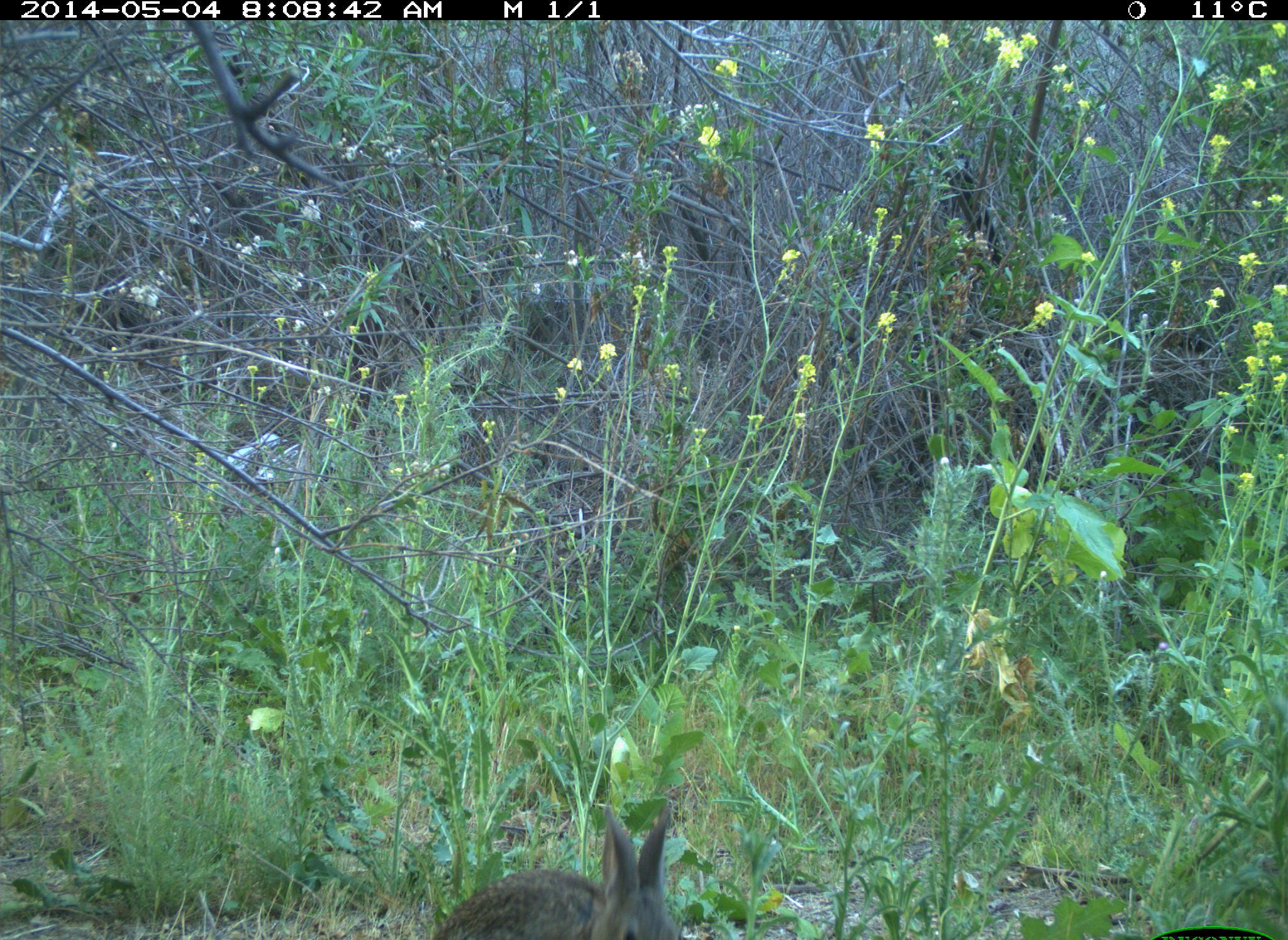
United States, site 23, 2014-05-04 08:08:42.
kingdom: Animalia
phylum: Chordata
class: Mammalia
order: Lagomorpha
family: Leporidae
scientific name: Leporidae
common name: rabbits and hares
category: rabbit